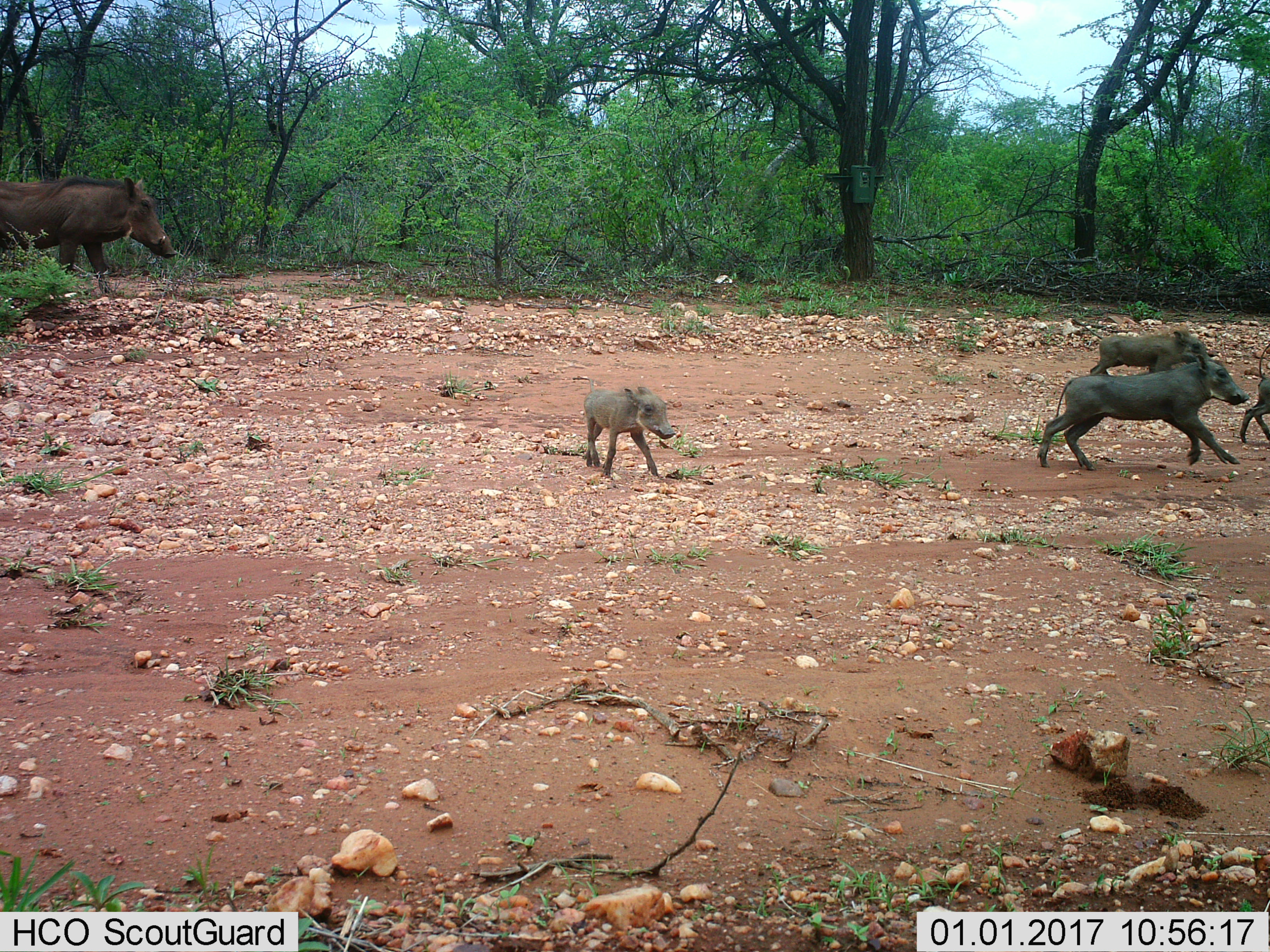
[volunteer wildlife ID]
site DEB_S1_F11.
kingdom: Animalia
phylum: Chordata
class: Mammalia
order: Artiodactyla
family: Suidae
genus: Phacochoerus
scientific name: Phacochoerus africanus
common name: warthog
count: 5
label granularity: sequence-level